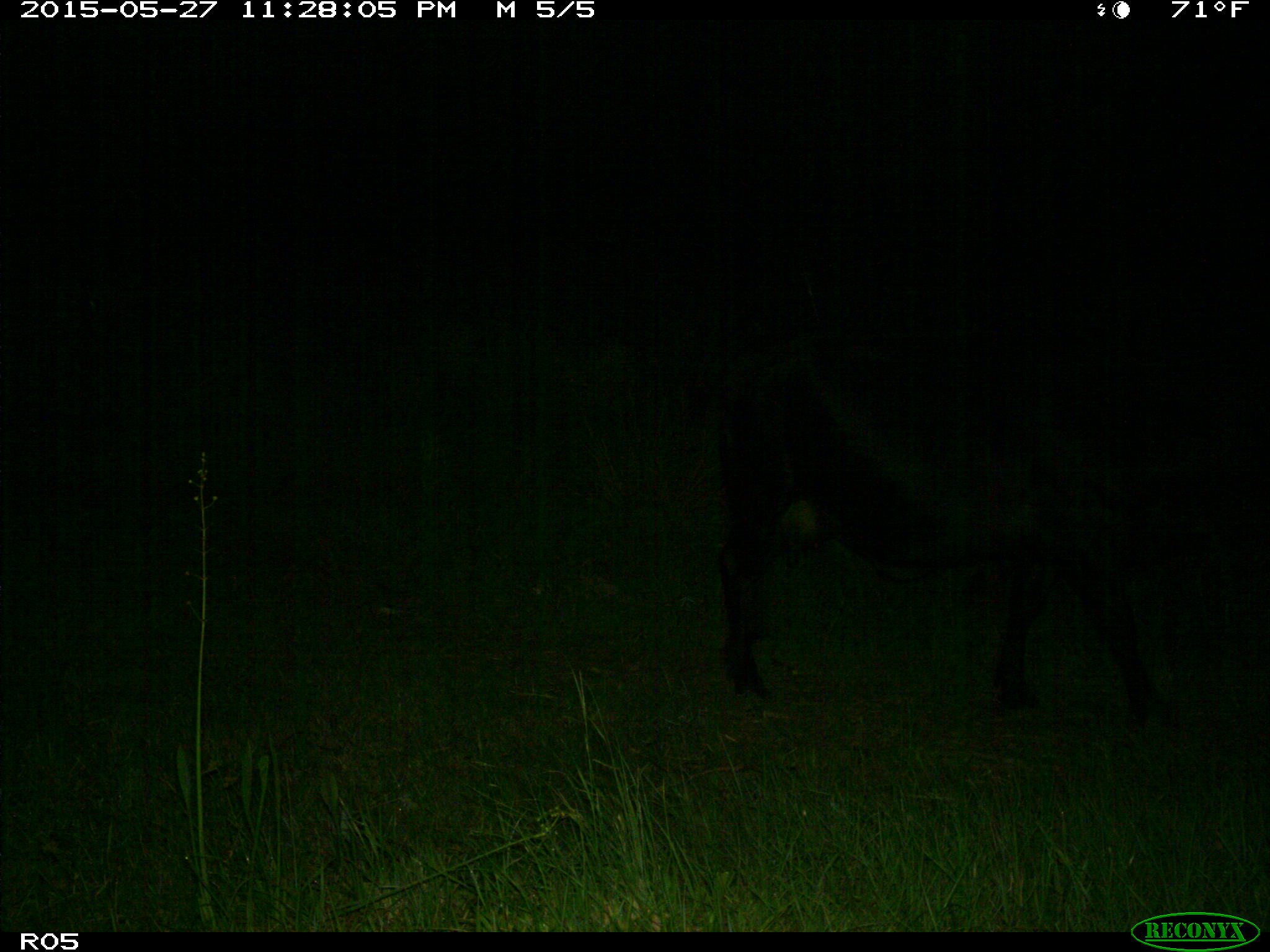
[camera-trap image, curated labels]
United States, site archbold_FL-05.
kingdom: Animalia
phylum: Chordata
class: Mammalia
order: Artiodactyla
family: Bovidae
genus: Bos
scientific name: Bos taurus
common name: domestic cow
Bos taurus (domestic cow).